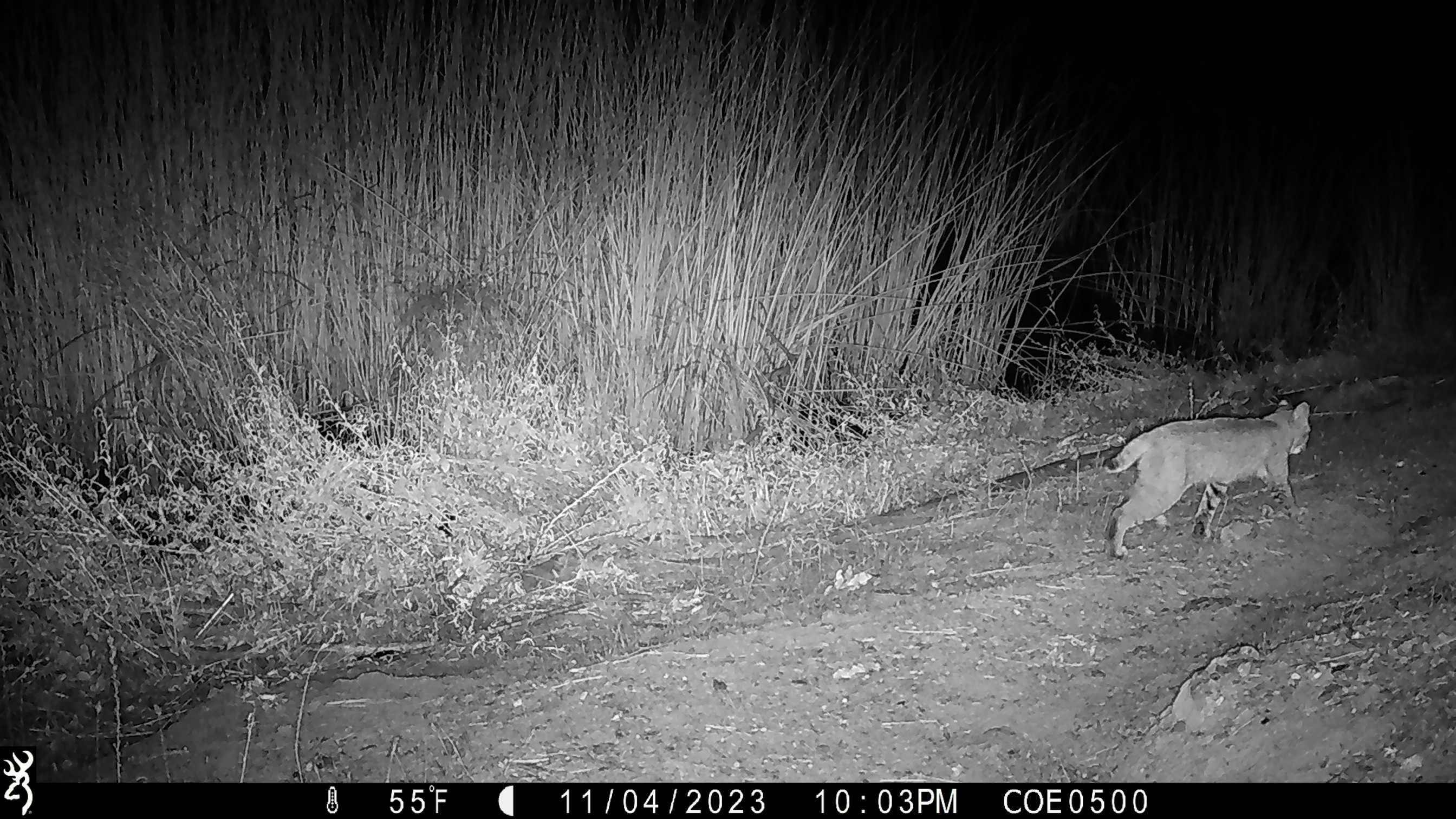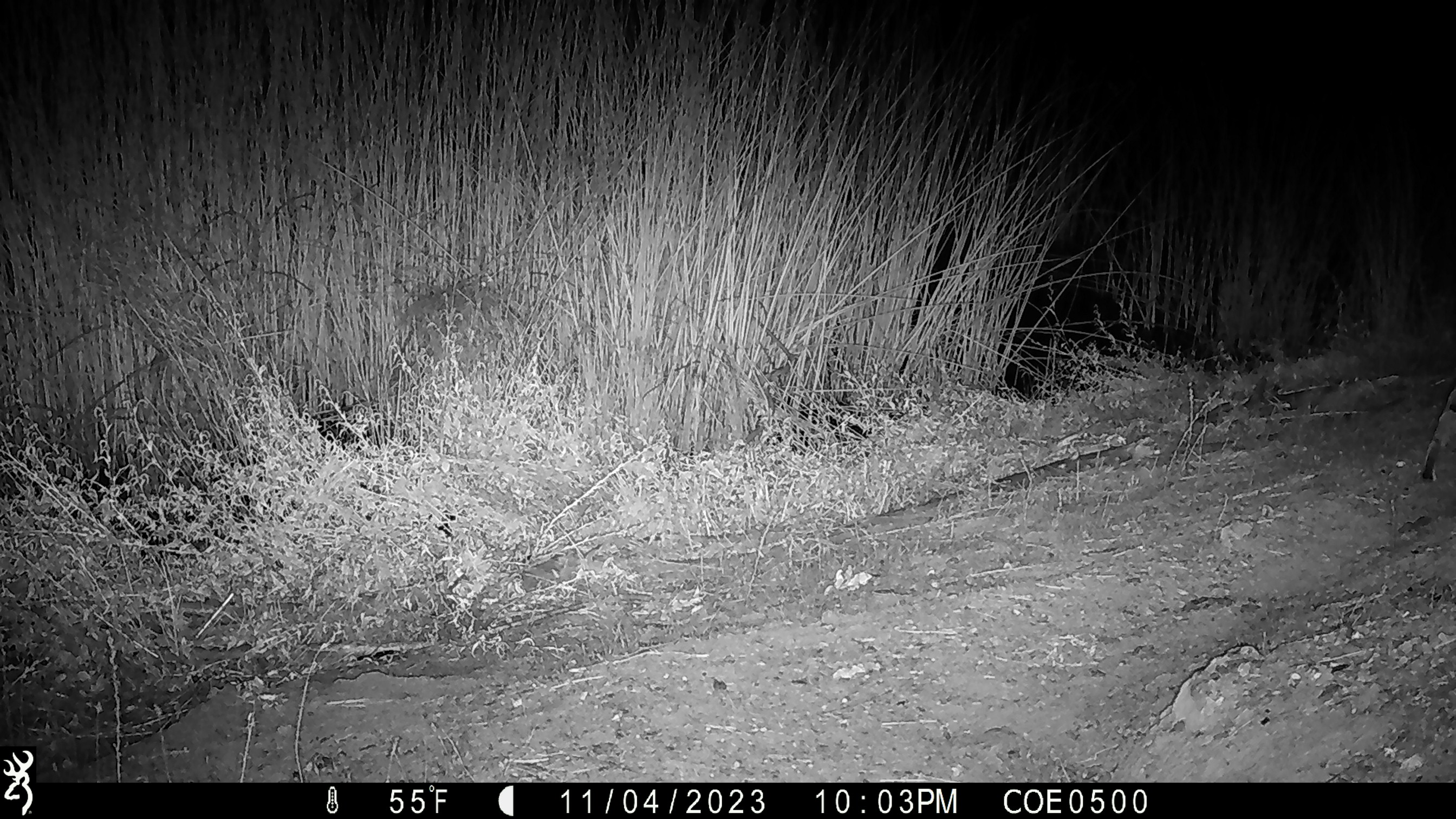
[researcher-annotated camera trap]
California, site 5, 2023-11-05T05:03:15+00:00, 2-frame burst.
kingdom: Animalia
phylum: Chordata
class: Mammalia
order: Carnivora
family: Felidae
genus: Lynx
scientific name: Lynx rufus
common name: bobcat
Bobcat (Lynx rufus).